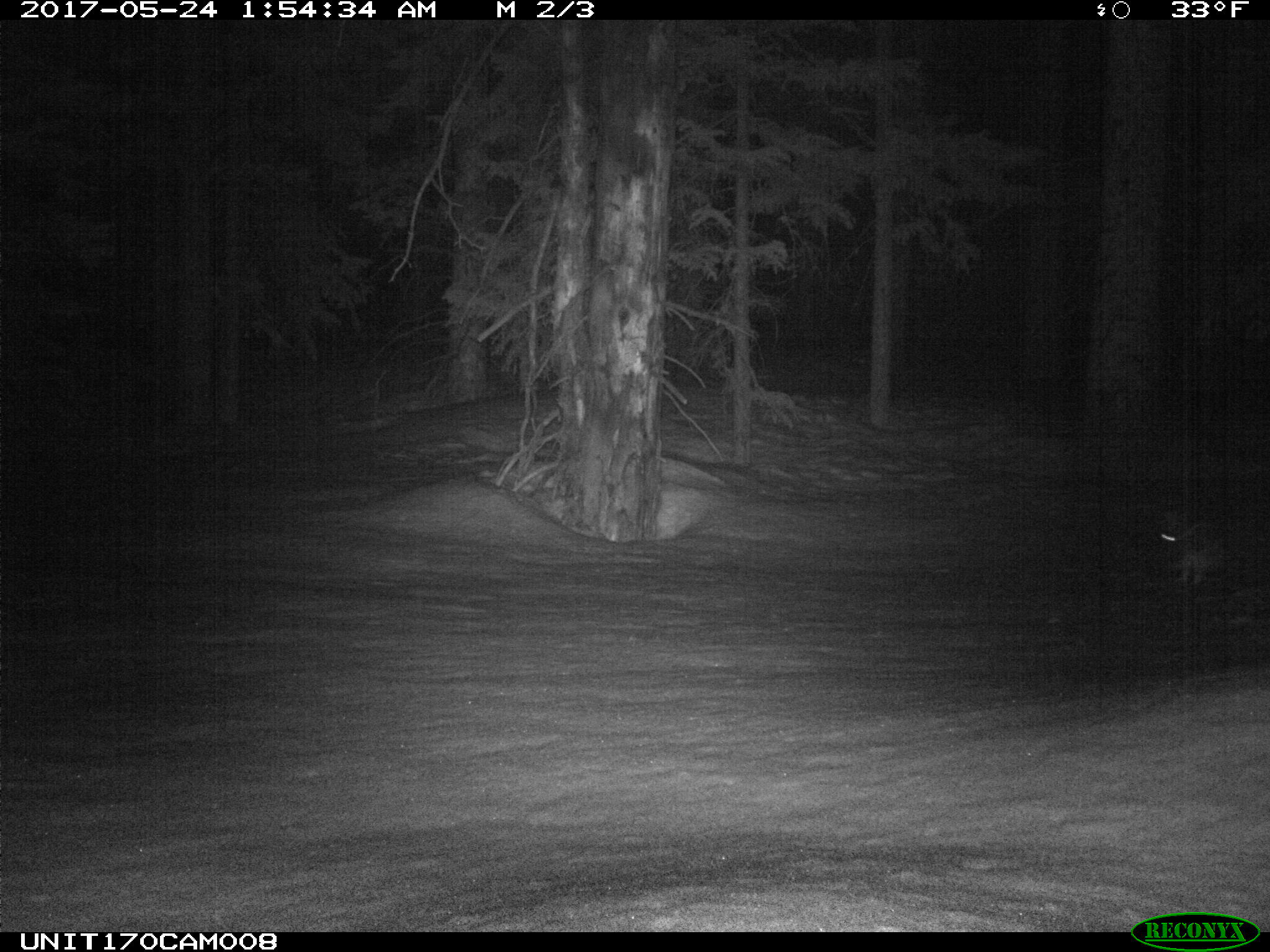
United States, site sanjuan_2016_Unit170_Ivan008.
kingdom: Animalia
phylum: Chordata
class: Mammalia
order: Lagomorpha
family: Leporidae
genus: Lepus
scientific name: Lepus americanus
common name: snowshoe hare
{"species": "Lepus americanus (snowshoe hare)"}